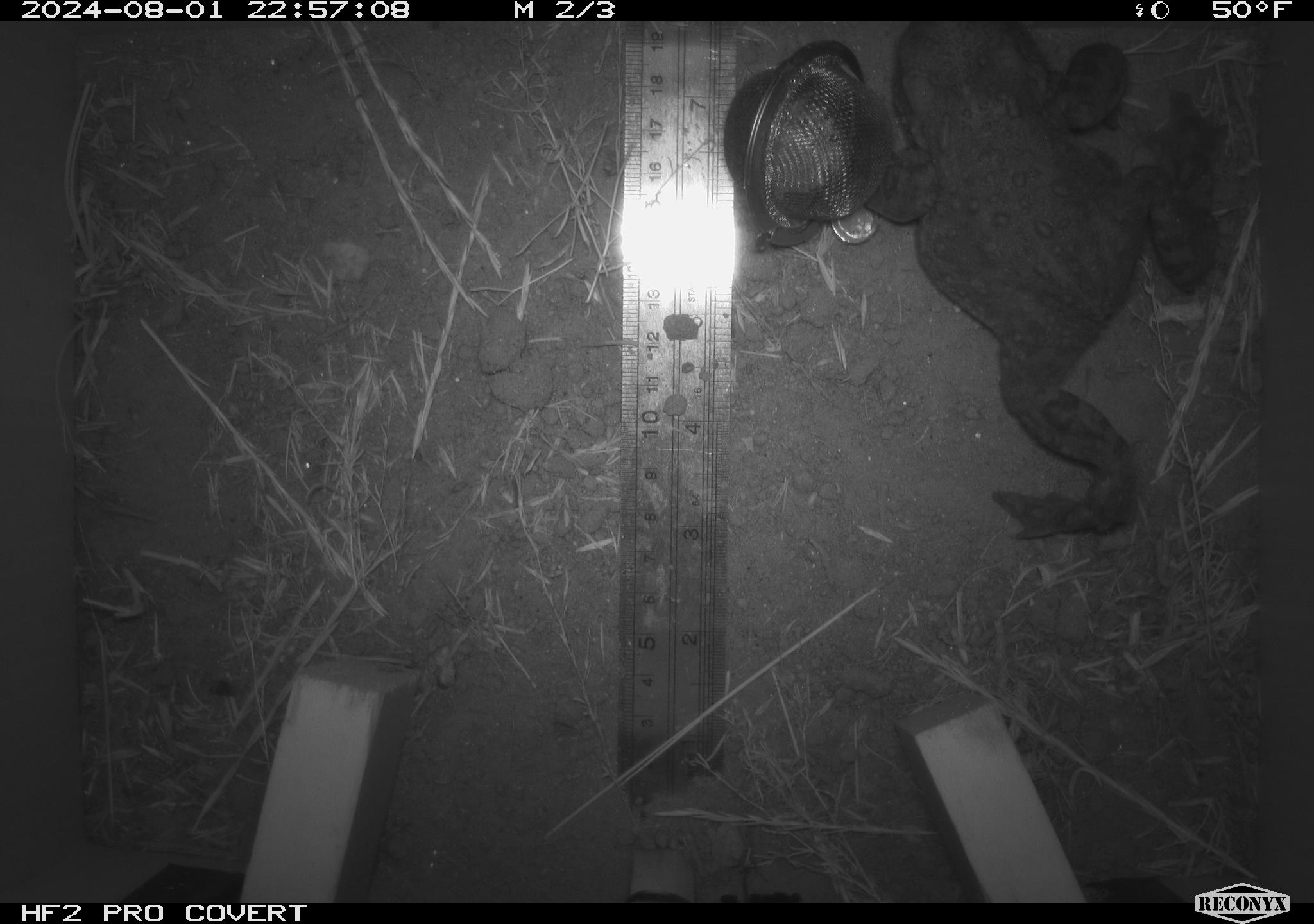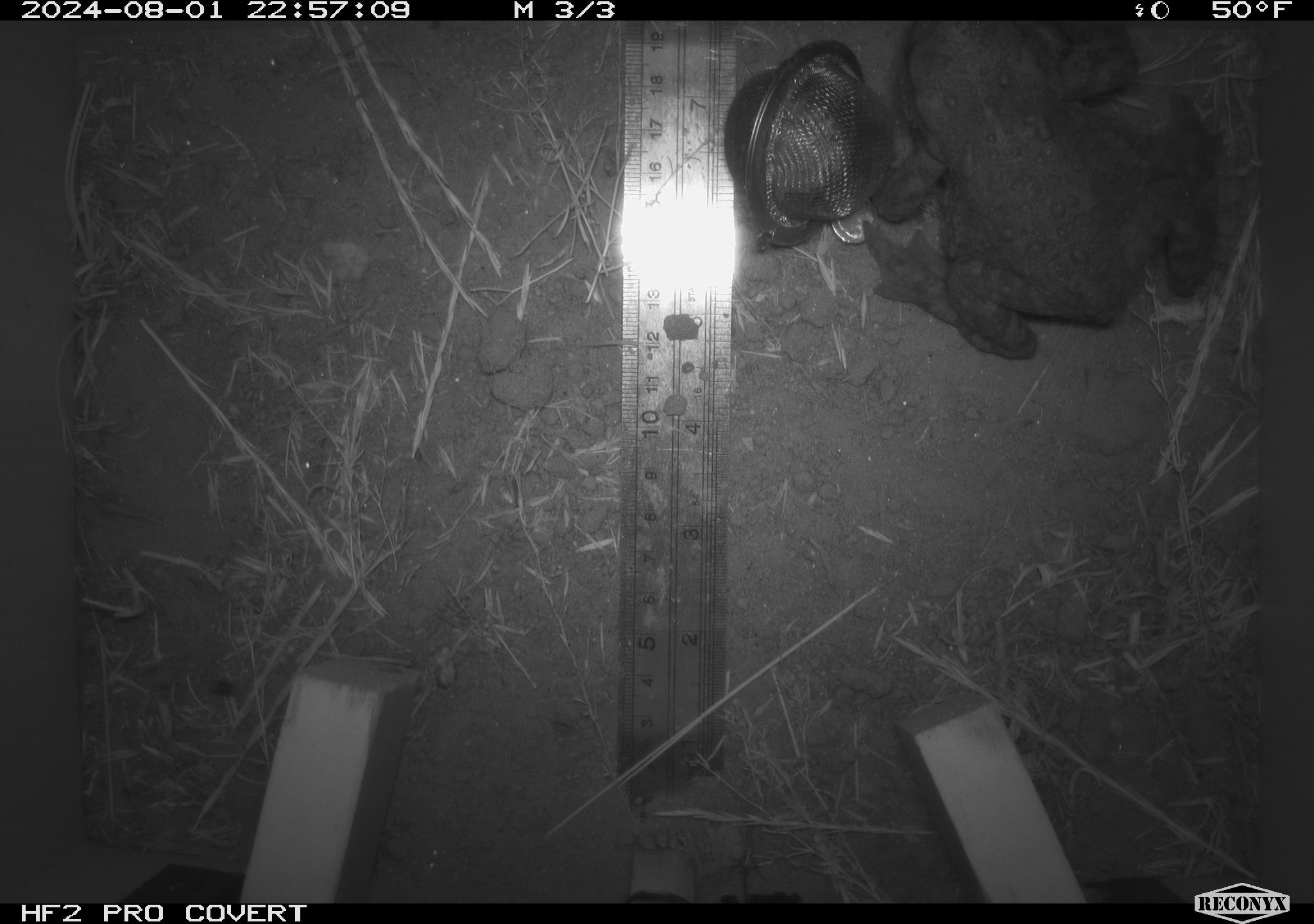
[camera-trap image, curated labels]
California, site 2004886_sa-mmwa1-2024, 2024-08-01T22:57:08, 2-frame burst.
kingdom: Animalia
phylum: Chordata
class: Amphibia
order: Anura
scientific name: Anura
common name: frogs